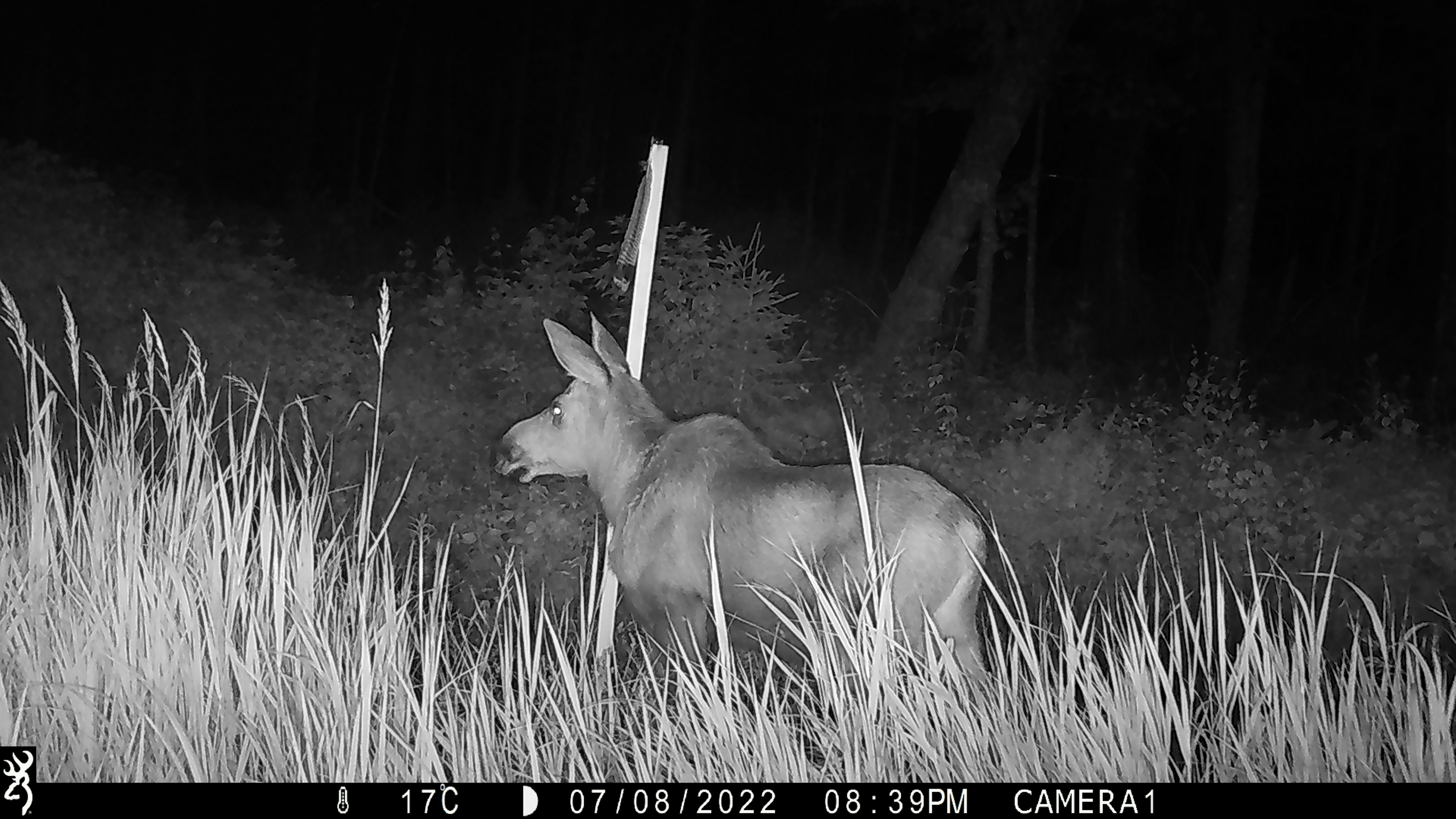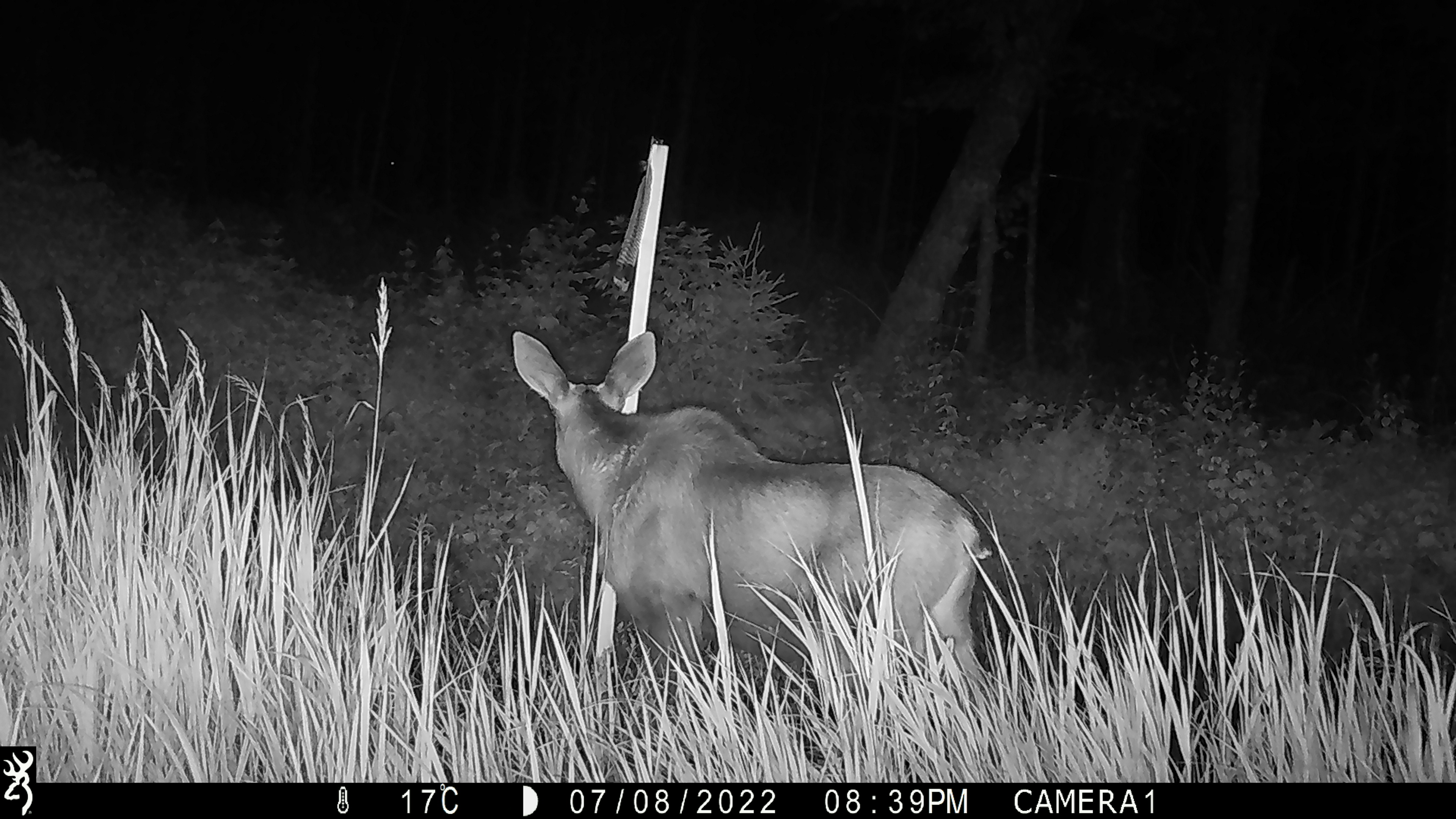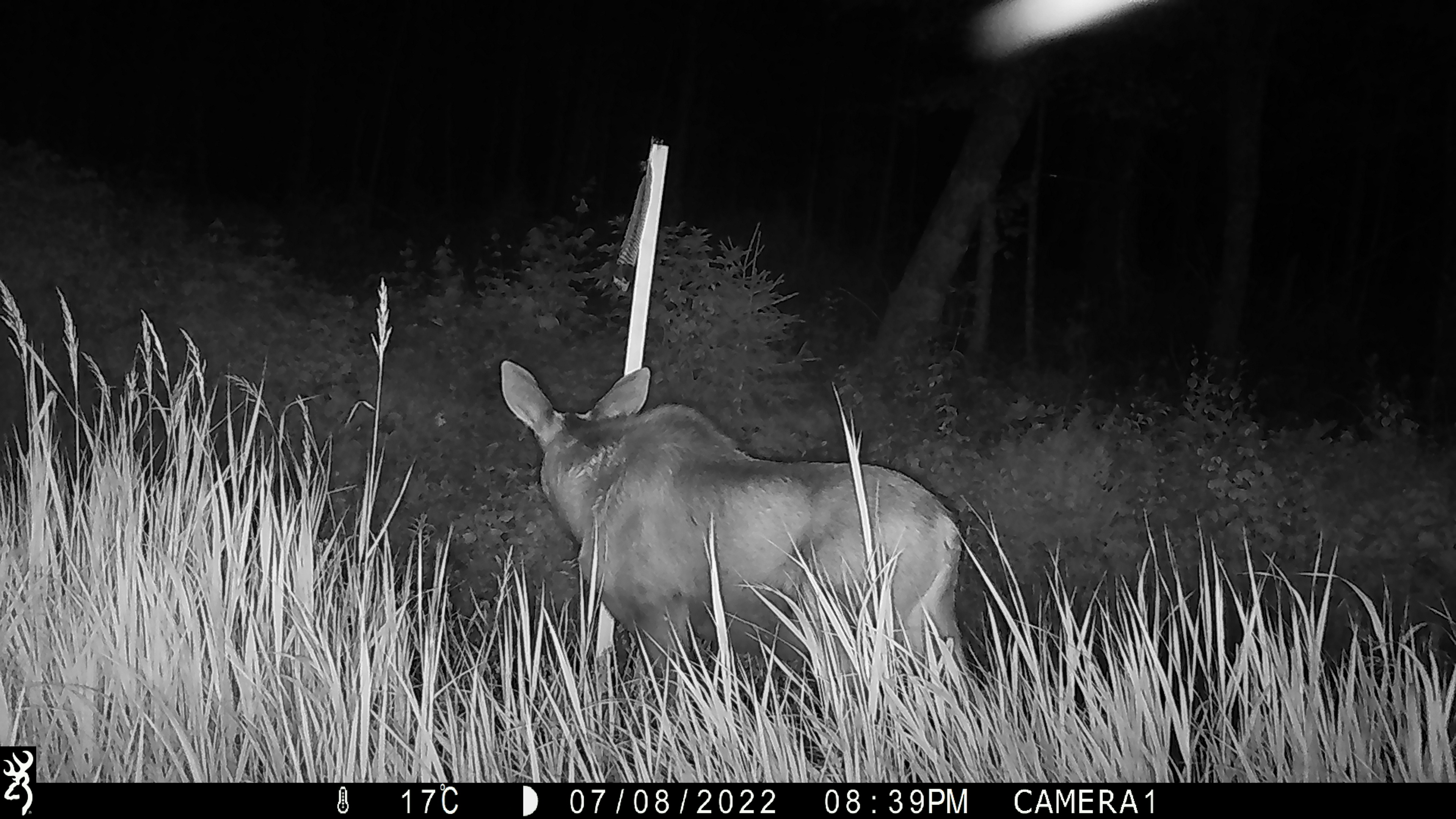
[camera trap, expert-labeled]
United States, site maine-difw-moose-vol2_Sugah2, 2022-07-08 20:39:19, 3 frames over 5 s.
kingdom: Animalia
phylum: Chordata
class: Mammalia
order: Artiodactyla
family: Cervidae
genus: Alces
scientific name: Alces alces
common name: moose